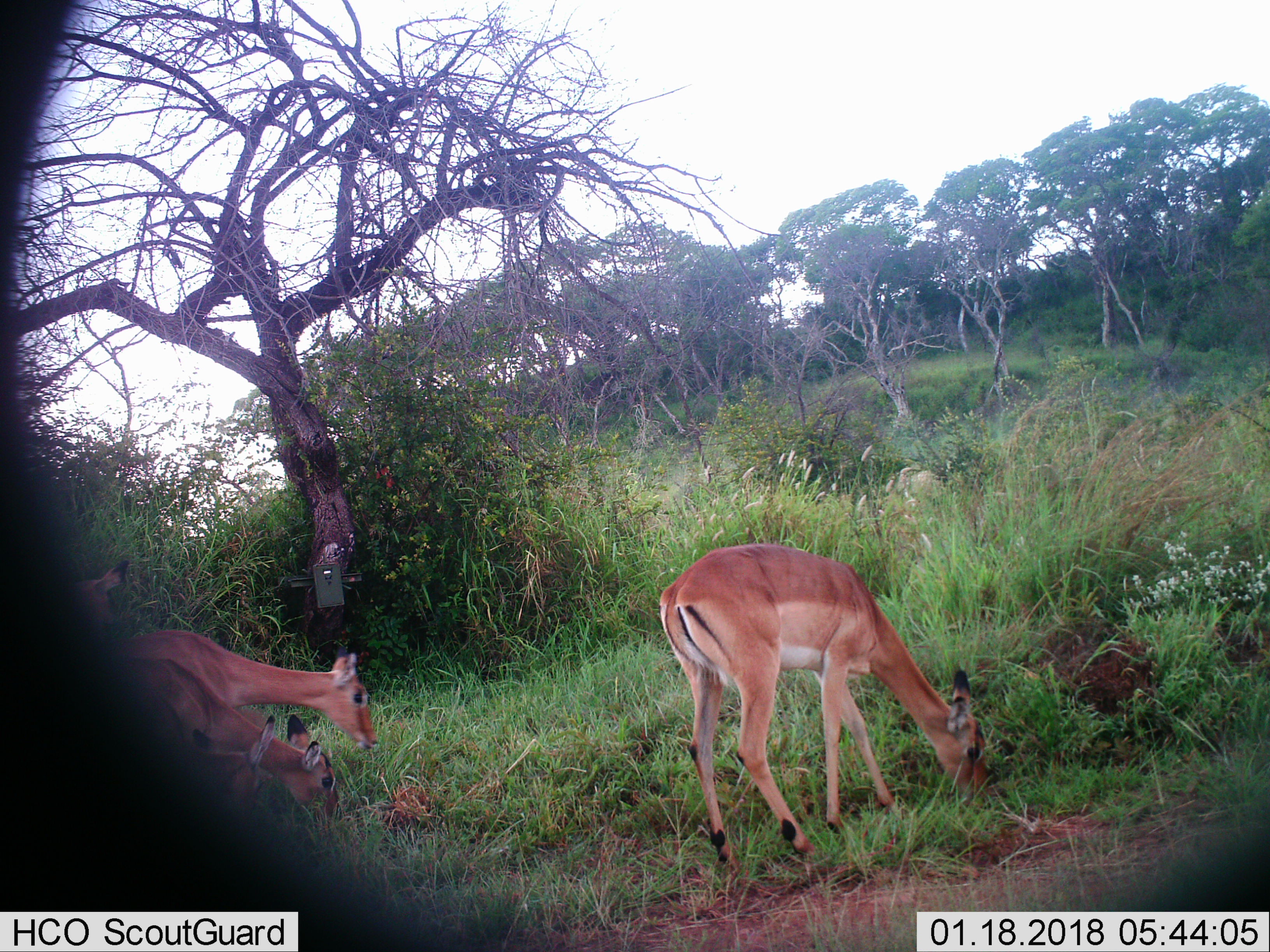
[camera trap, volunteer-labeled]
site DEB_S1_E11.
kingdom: Animalia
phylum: Chordata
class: Mammalia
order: Artiodactyla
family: Bovidae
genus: Aepyceros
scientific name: Aepyceros melampus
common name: impala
Impala (Aepyceros melampus), count 5. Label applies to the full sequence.